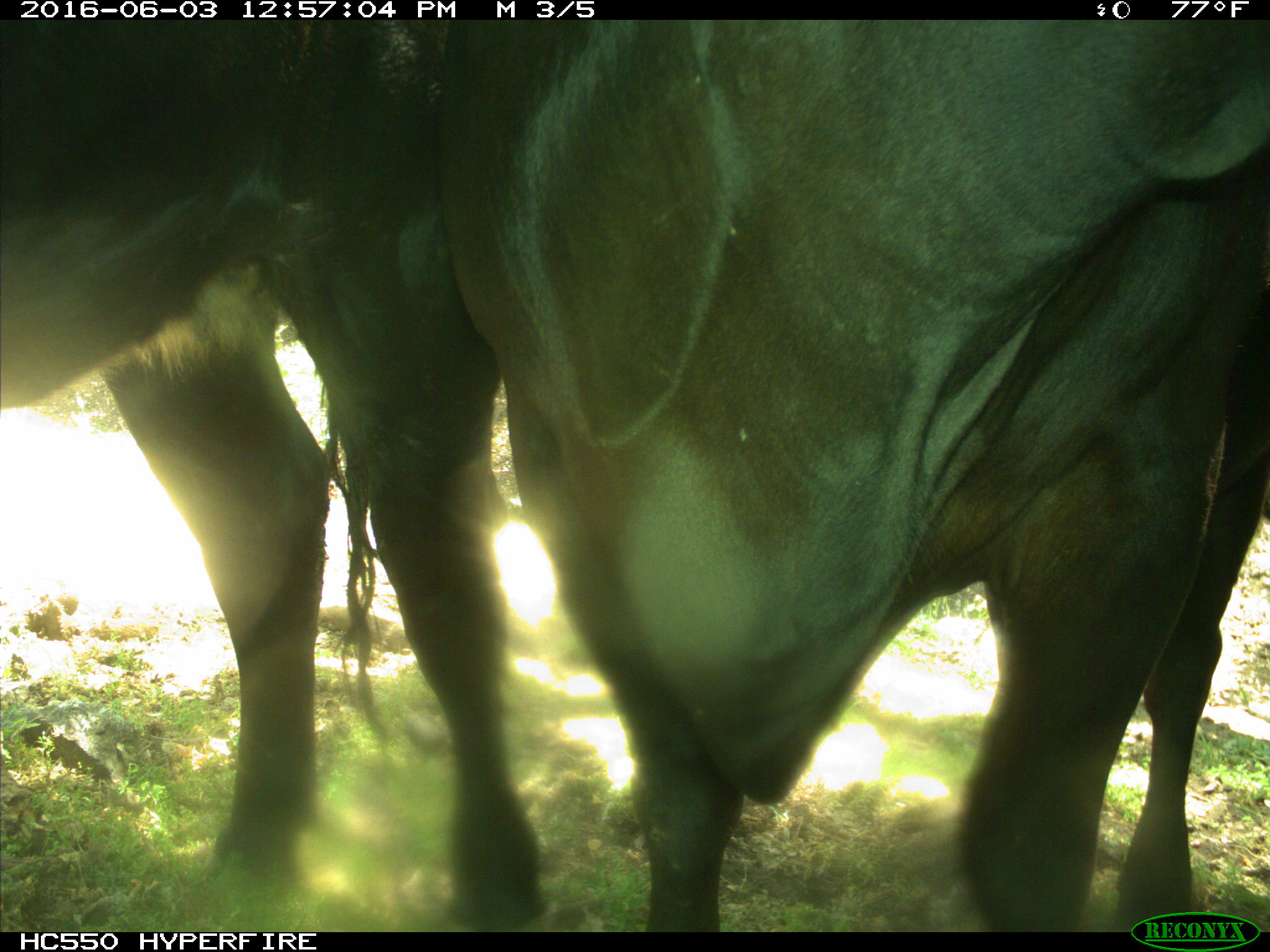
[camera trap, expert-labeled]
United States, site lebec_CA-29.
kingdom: Animalia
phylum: Chordata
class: Mammalia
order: Artiodactyla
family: Bovidae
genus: Bos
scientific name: Bos taurus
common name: domestic cow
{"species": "Bos taurus (domestic cow)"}